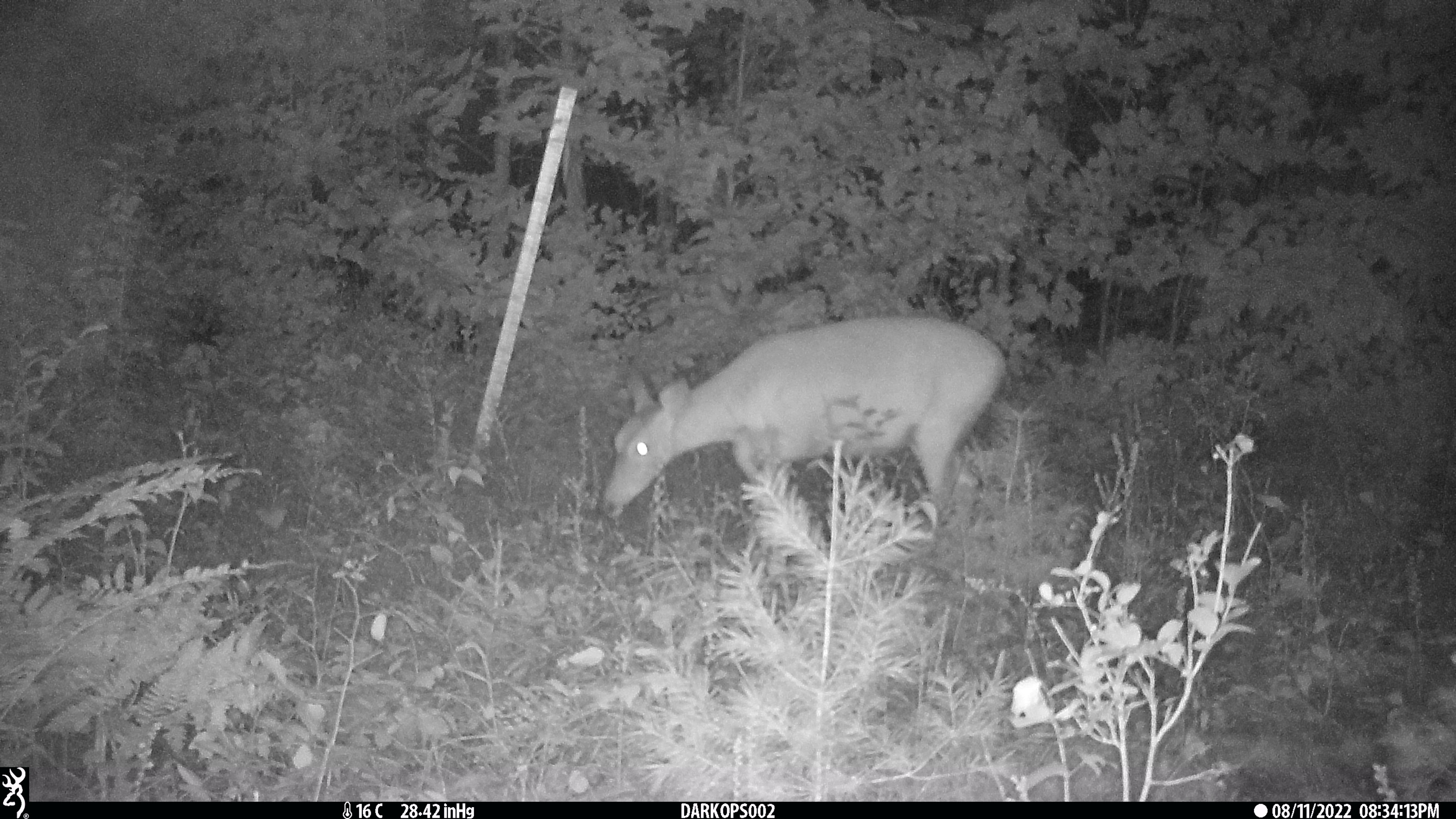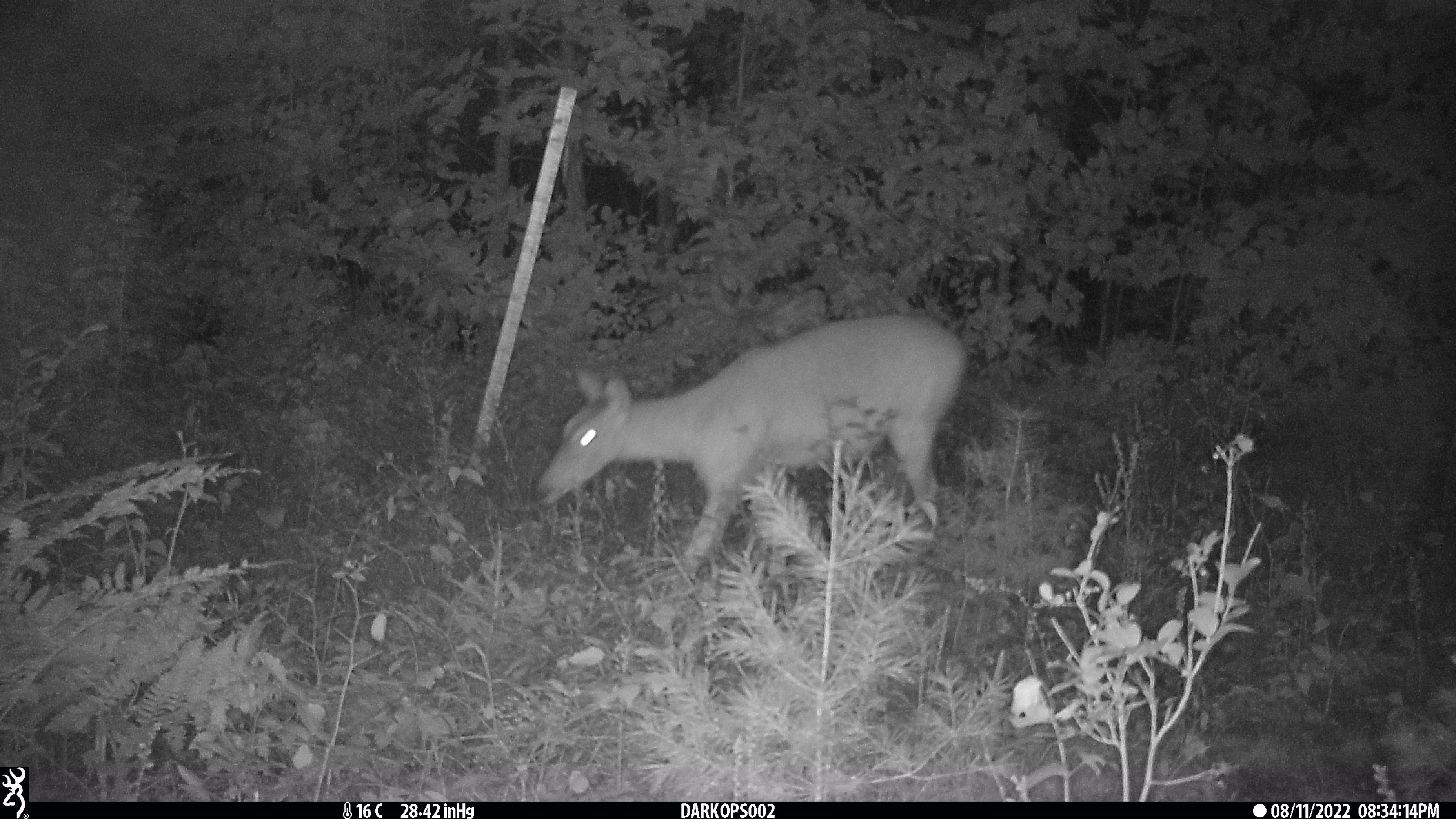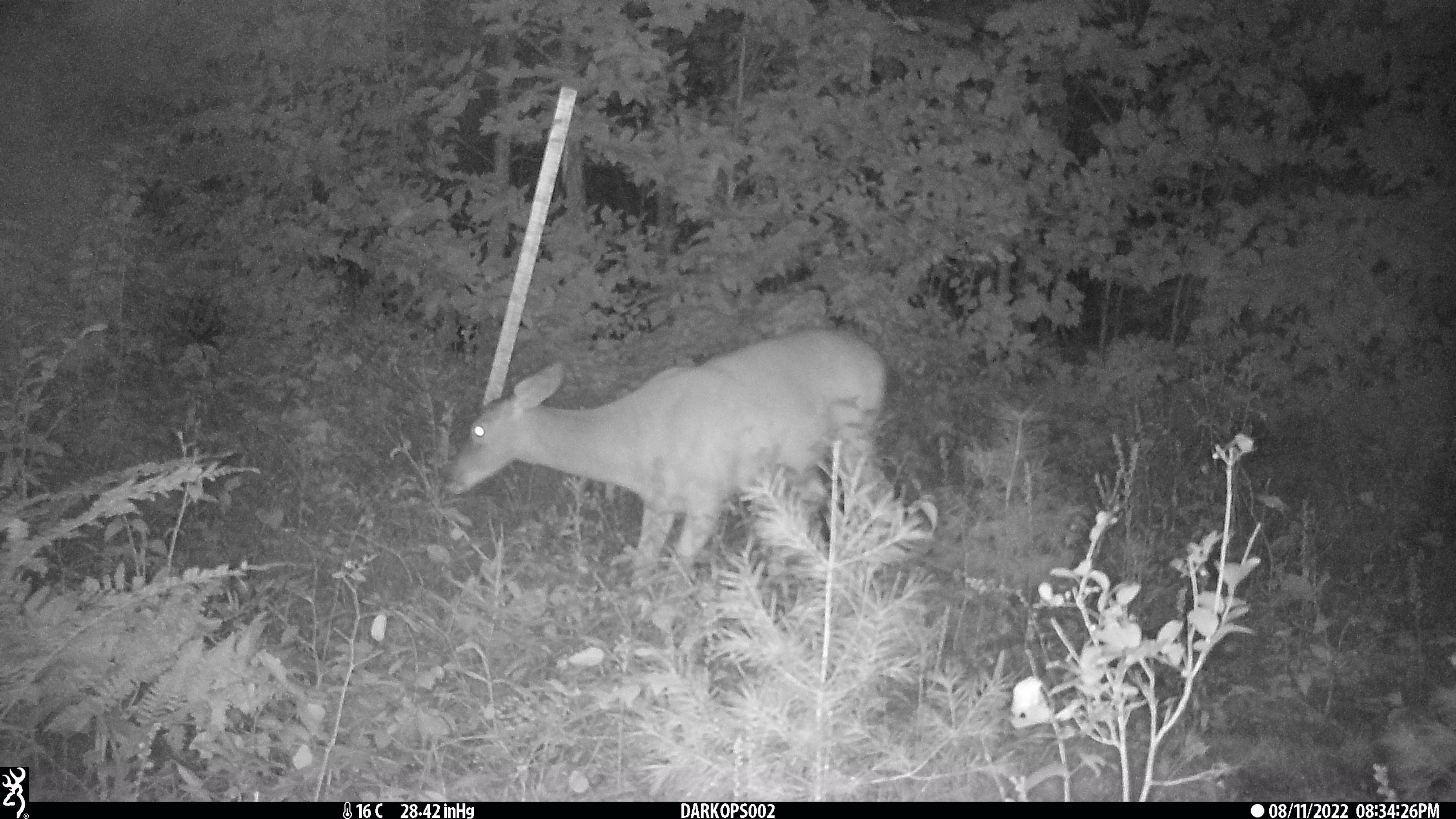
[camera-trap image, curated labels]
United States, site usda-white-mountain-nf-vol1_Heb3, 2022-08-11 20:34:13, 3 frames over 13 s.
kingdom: Animalia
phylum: Chordata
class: Mammalia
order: Artiodactyla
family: Cervidae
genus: Odocoileus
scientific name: Odocoileus virginianus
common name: white-tailed deer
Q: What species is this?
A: White-tailed deer (Odocoileus virginianus).